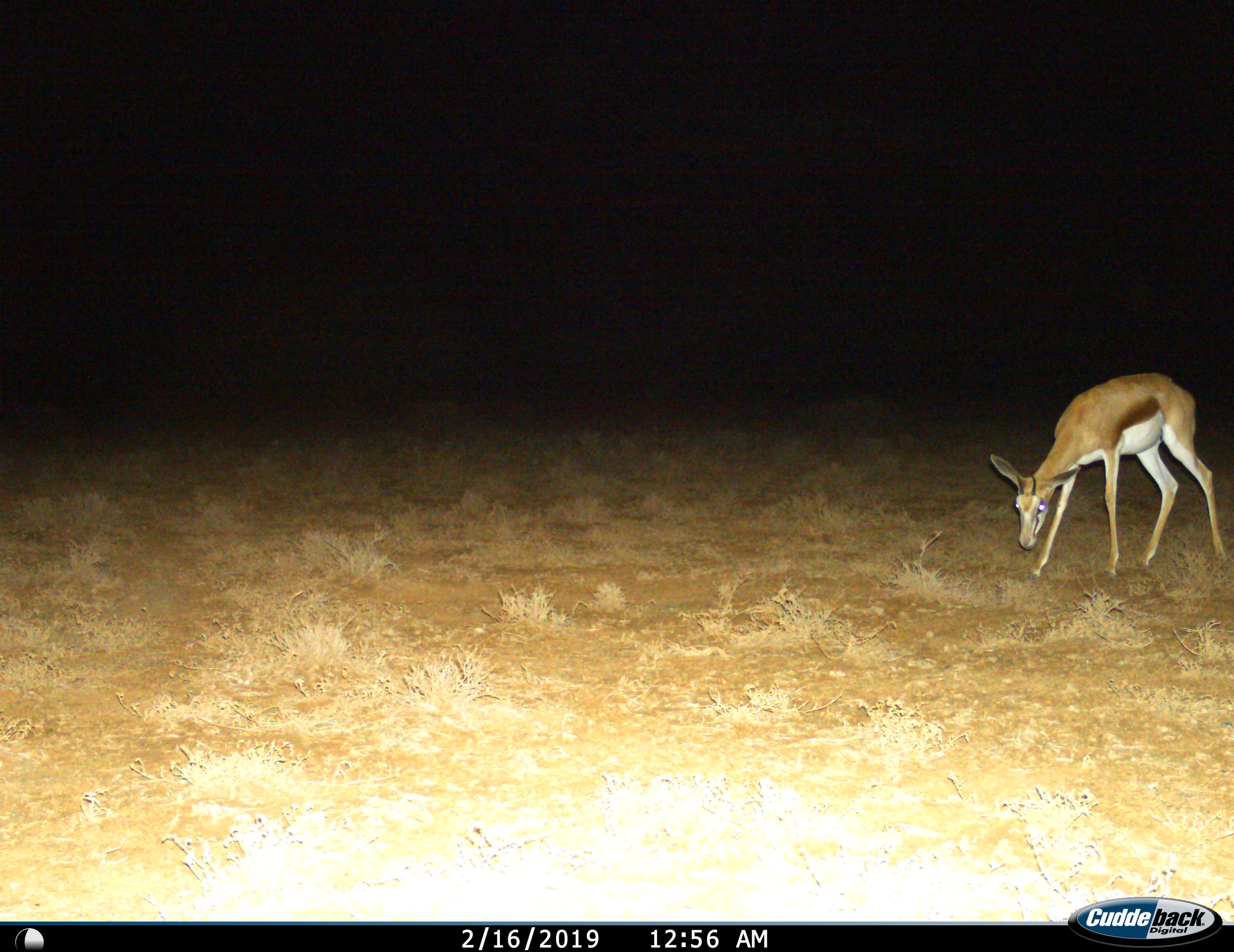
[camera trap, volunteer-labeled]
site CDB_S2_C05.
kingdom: Animalia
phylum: Chordata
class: Mammalia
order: Artiodactyla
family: Bovidae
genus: Antidorcas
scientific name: Antidorcas marsupialis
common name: springbok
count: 1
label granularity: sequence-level